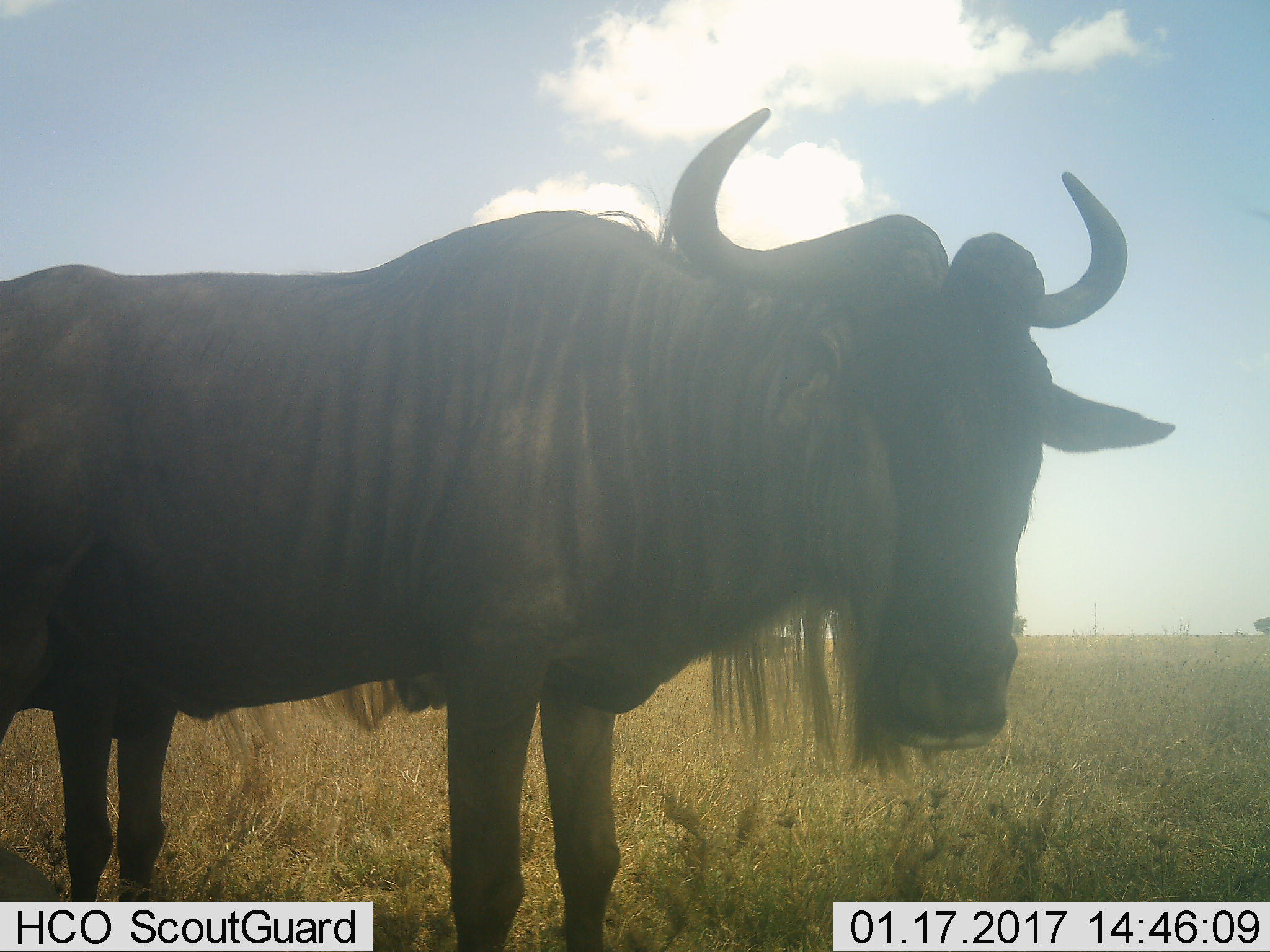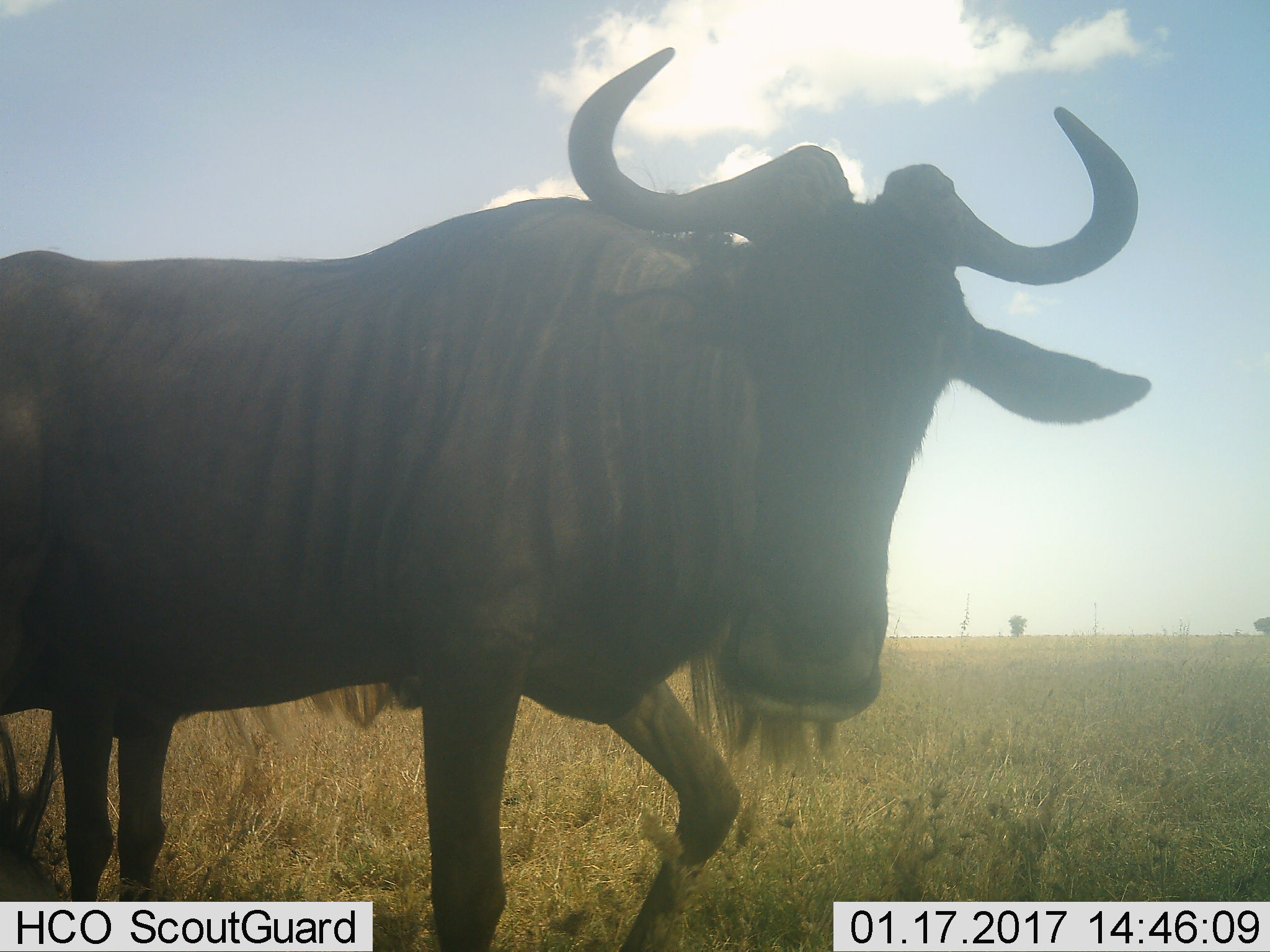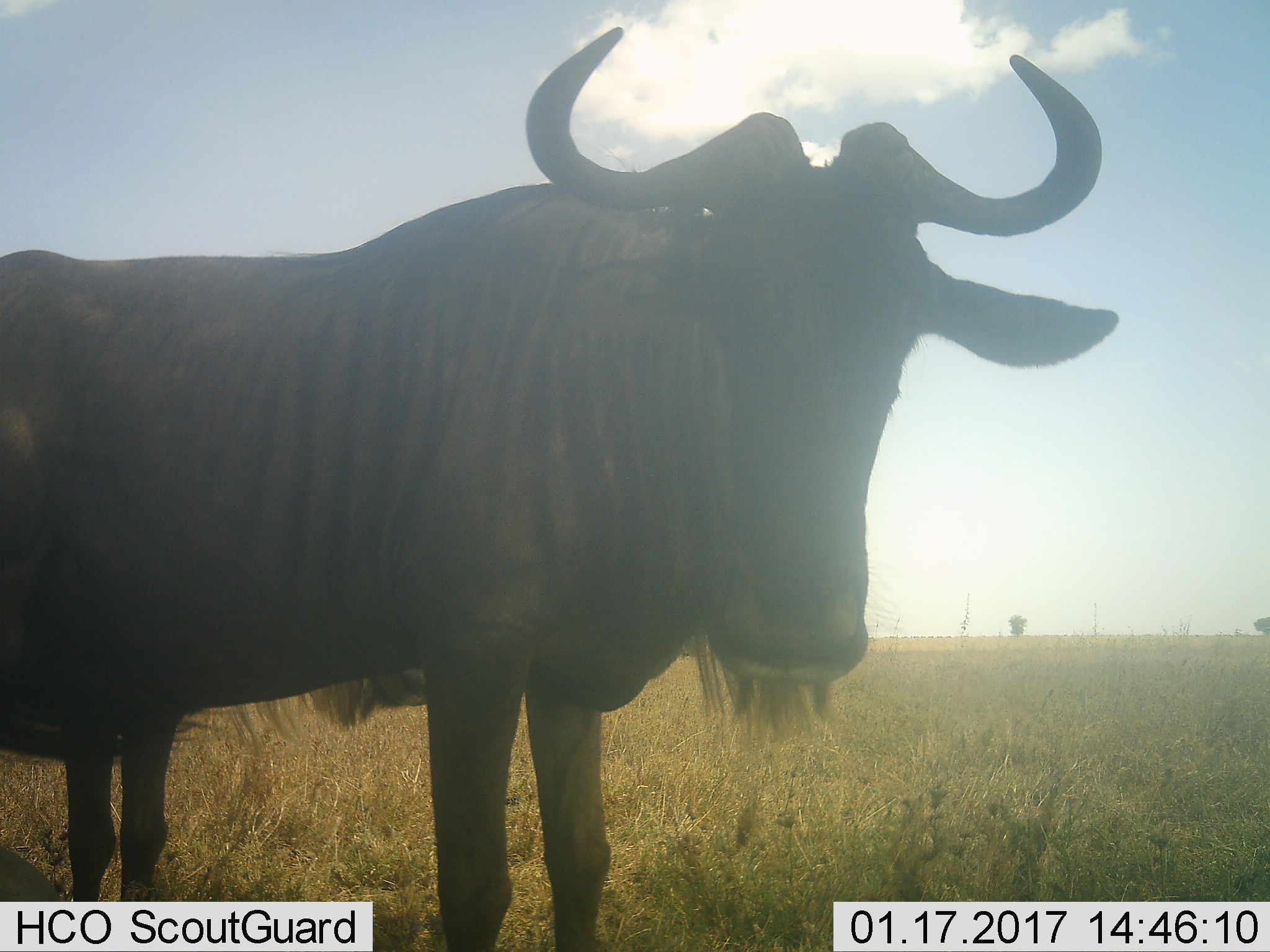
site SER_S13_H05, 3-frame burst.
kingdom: Animalia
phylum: Chordata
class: Mammalia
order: Artiodactyla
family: Bovidae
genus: Connochaetes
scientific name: Connochaetes taurinus taurinus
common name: blue wildebeest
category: wildebeestblue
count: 1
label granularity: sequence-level